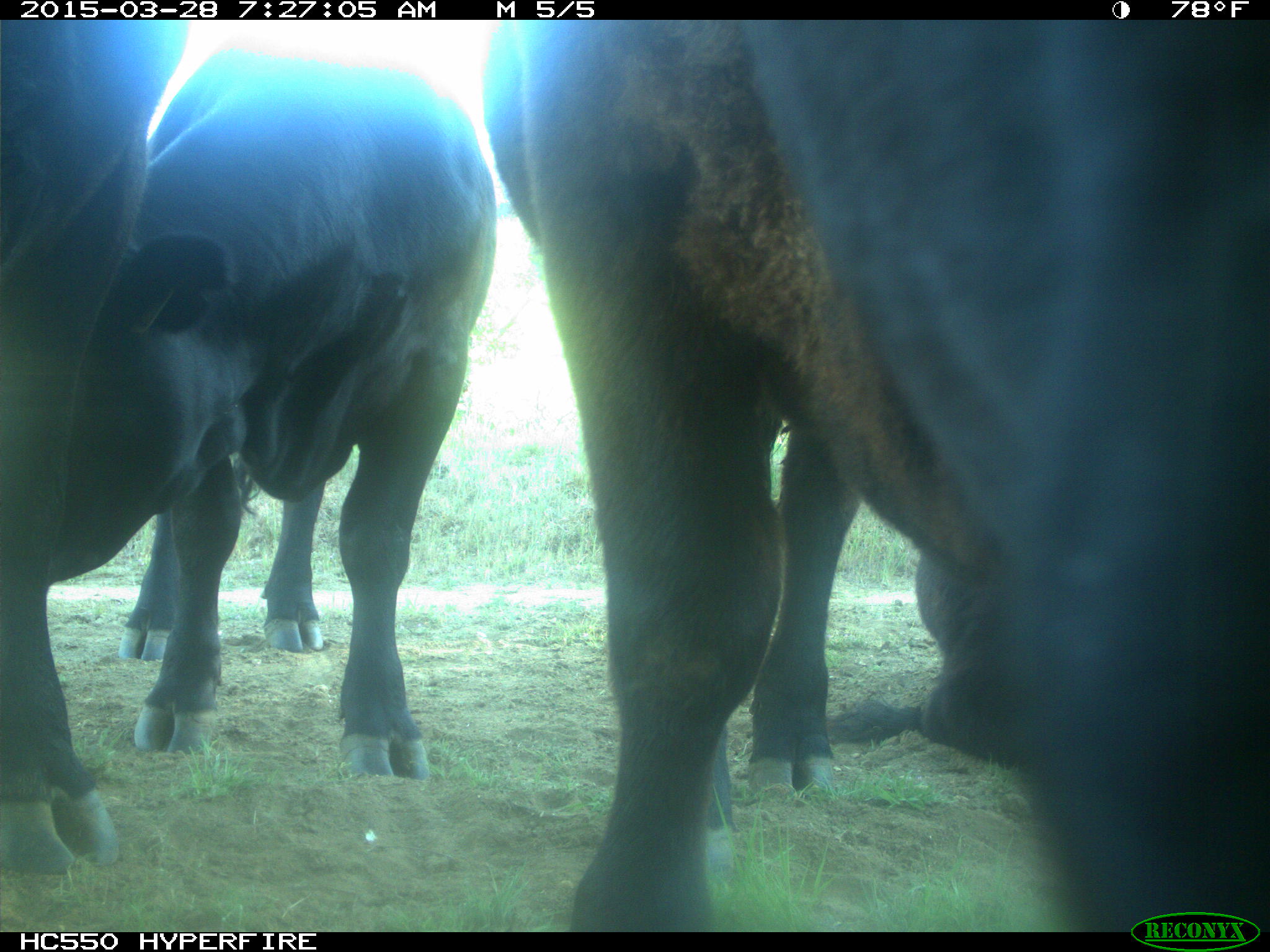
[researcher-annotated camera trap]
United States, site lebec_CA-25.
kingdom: Animalia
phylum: Chordata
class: Mammalia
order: Artiodactyla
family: Bovidae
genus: Bos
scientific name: Bos taurus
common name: domestic cow